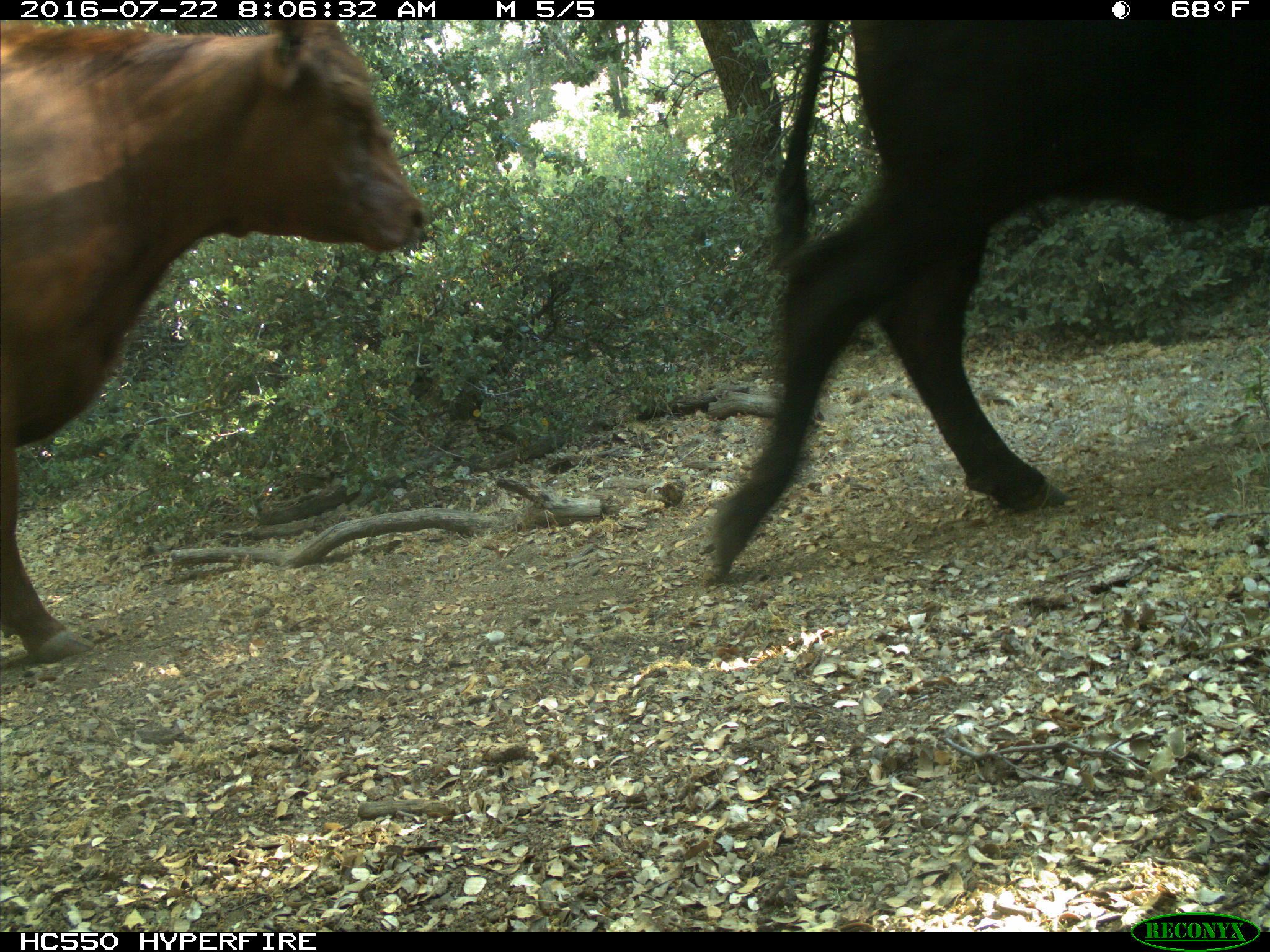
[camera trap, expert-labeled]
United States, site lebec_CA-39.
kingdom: Animalia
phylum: Chordata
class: Mammalia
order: Artiodactyla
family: Bovidae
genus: Bos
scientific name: Bos taurus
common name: domestic cow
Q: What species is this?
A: Bos taurus (domestic cow).